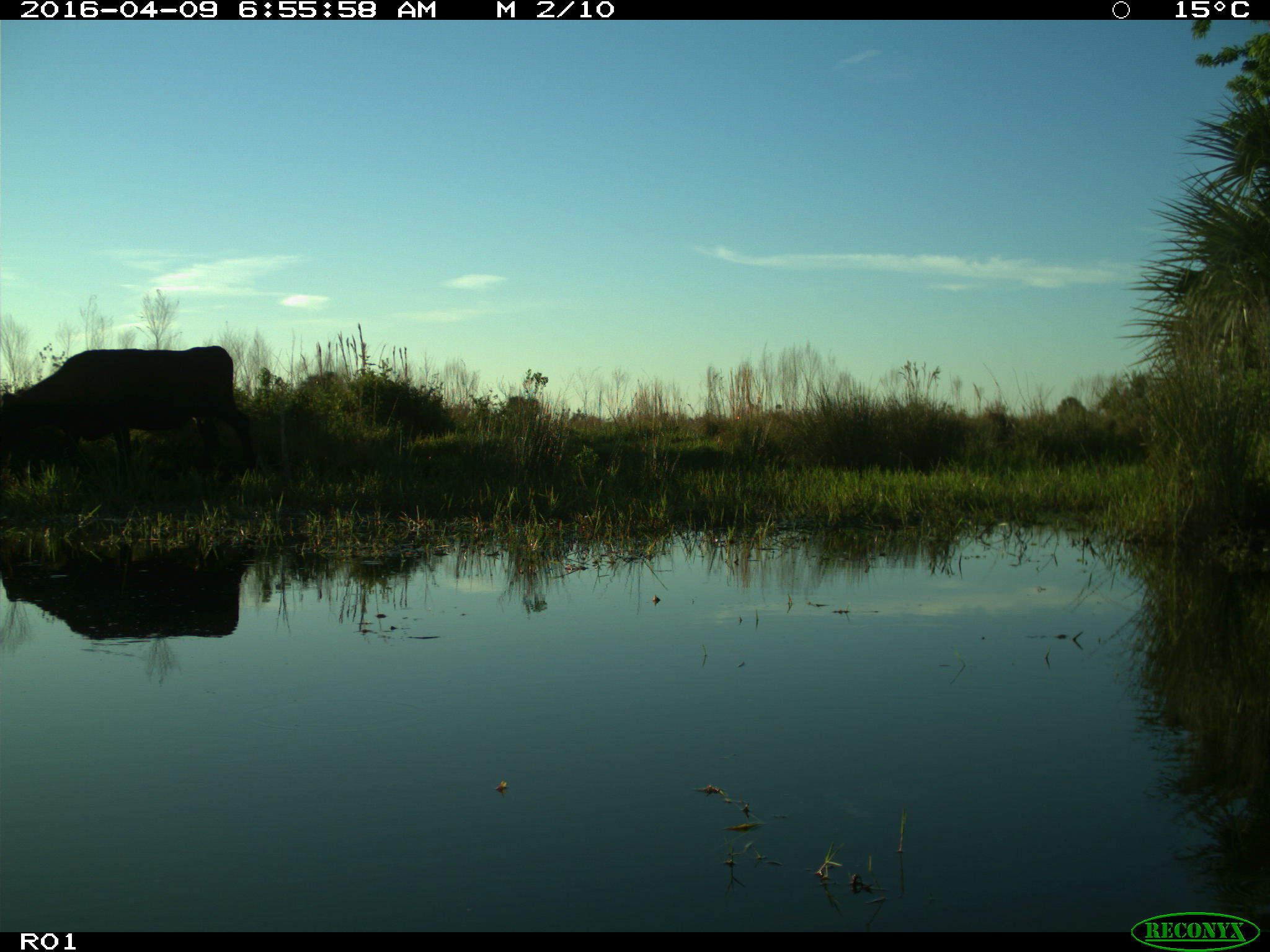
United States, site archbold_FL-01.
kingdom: Animalia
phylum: Chordata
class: Mammalia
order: Artiodactyla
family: Bovidae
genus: Bos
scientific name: Bos taurus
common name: domestic cow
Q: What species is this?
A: Bos taurus (domestic cow).